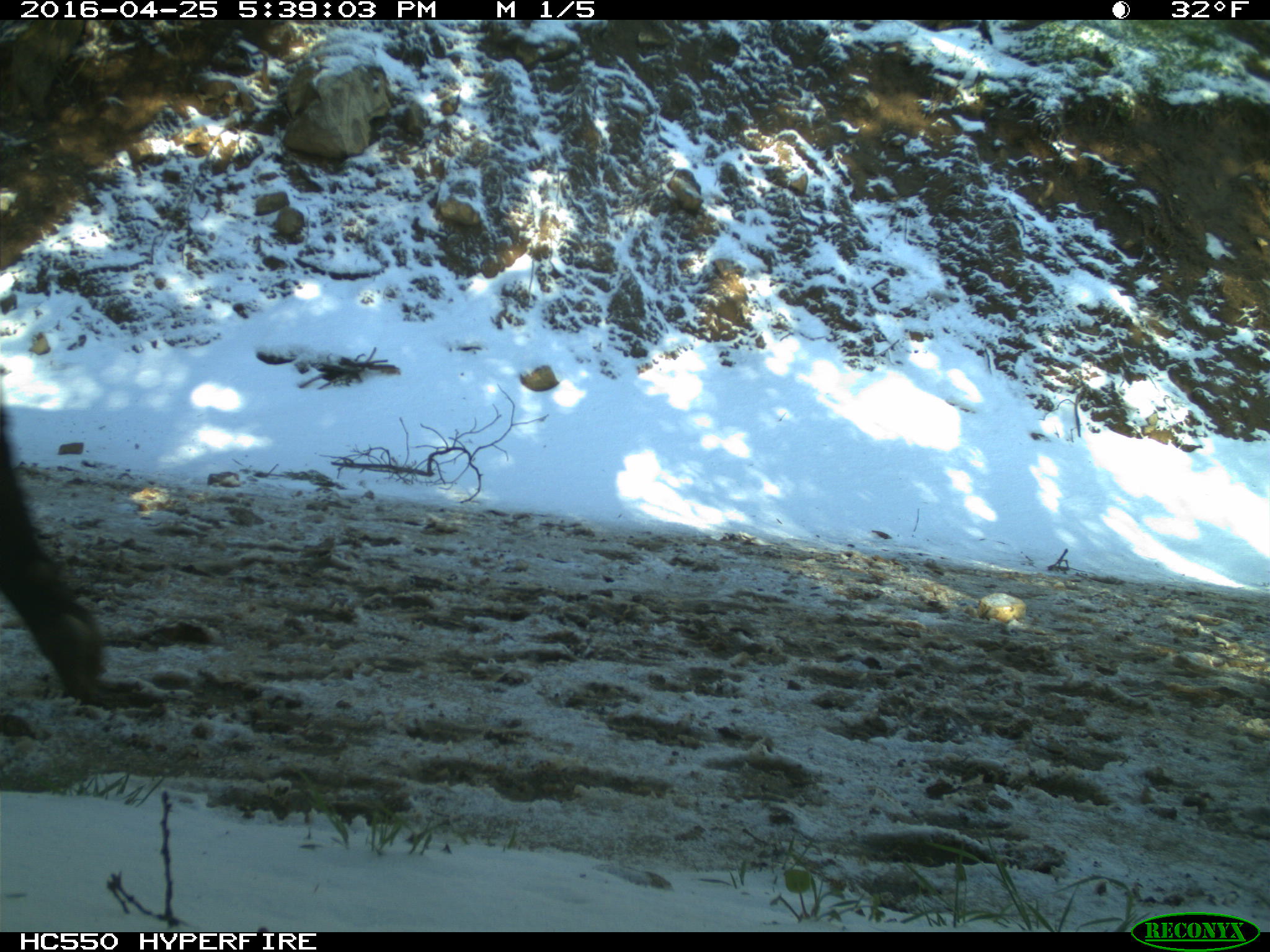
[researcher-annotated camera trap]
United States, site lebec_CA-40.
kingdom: Animalia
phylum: Chordata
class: Mammalia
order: Artiodactyla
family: Bovidae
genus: Bos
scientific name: Bos taurus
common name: domestic cow